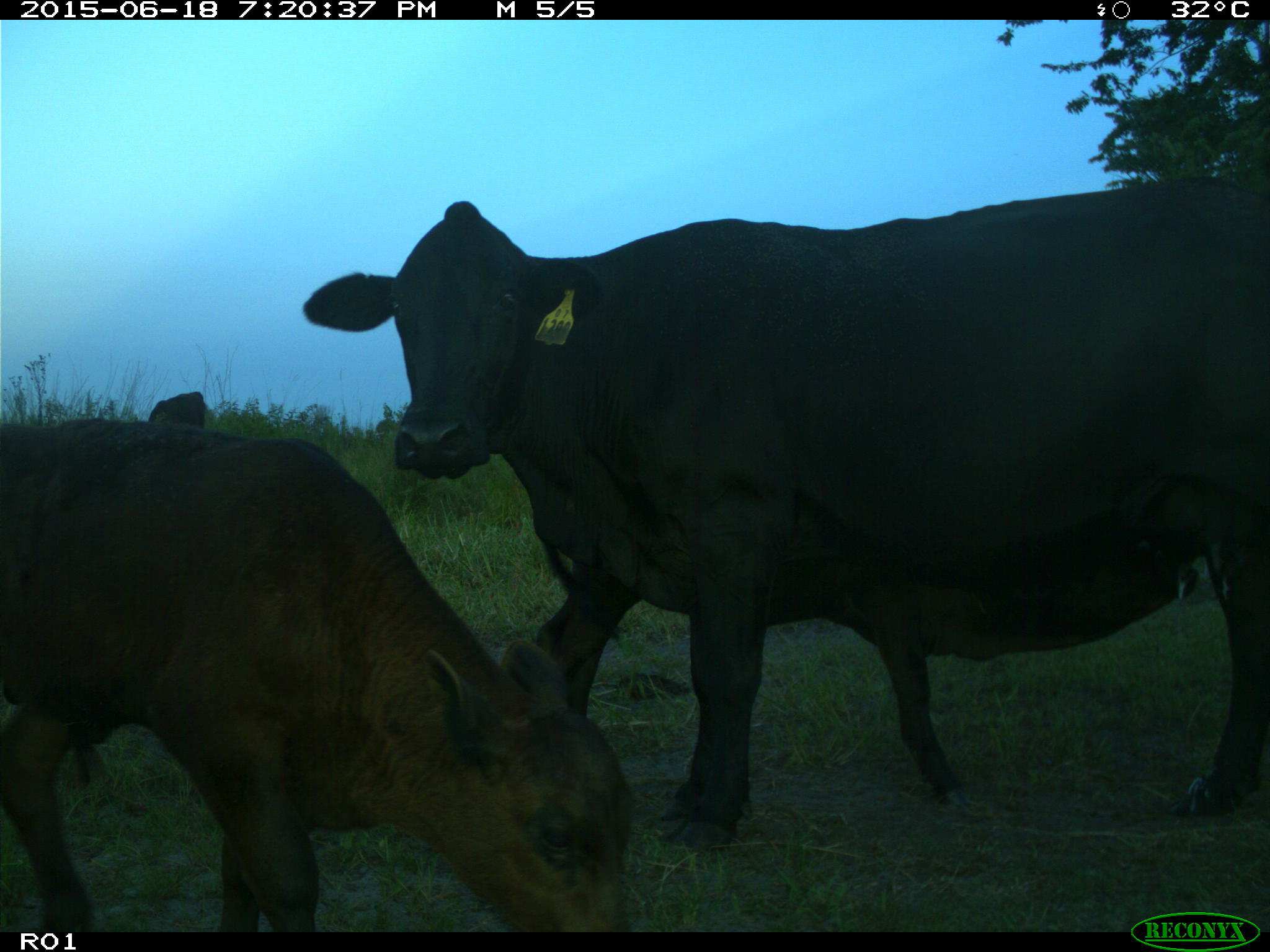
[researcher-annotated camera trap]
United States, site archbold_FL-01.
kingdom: Animalia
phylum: Chordata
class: Mammalia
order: Artiodactyla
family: Bovidae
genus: Bos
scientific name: Bos taurus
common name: domestic cow